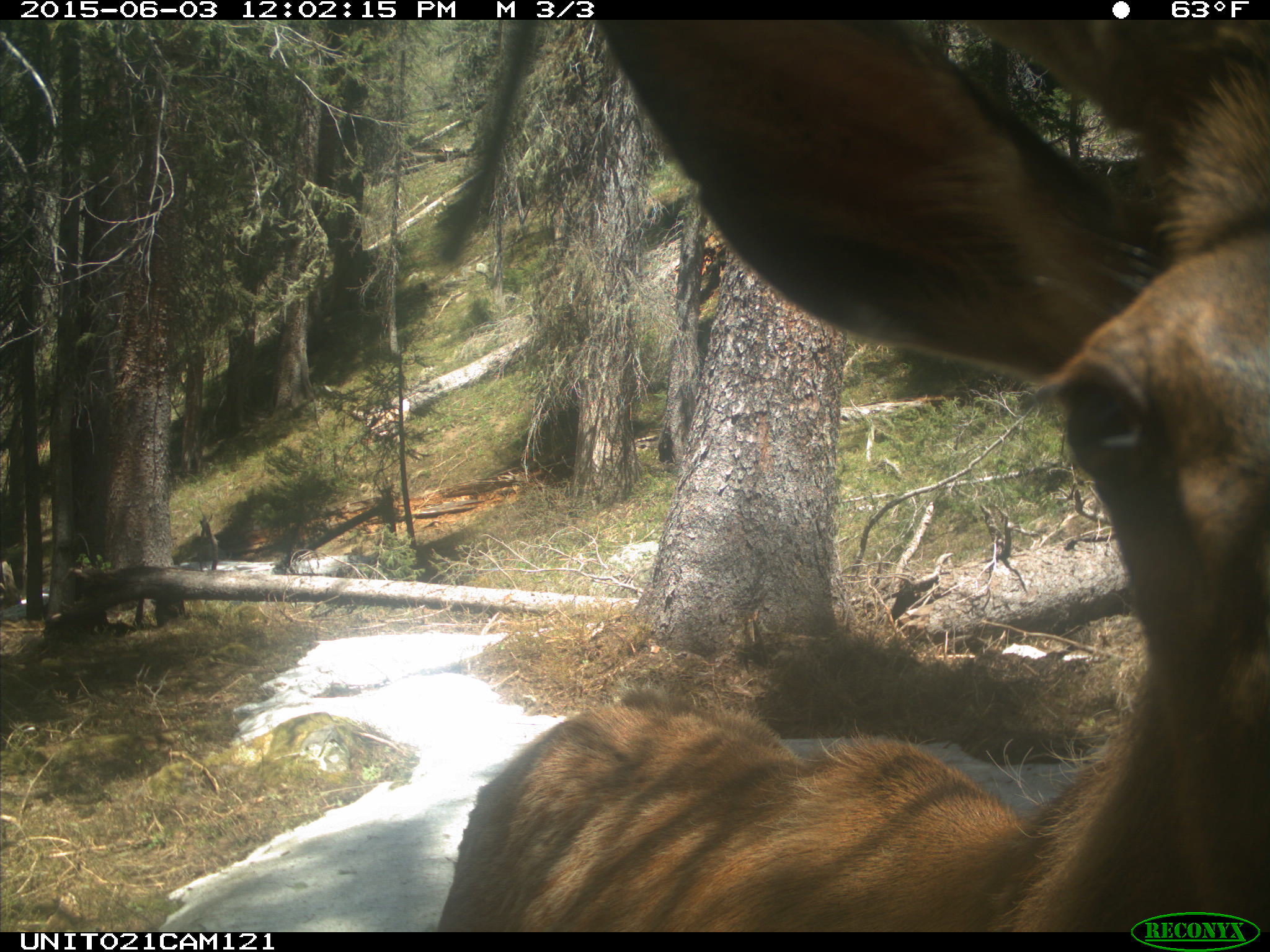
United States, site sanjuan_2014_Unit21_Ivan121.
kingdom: Animalia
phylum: Chordata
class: Mammalia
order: Artiodactyla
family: Cervidae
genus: Cervus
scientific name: Cervus elaphus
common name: red deer